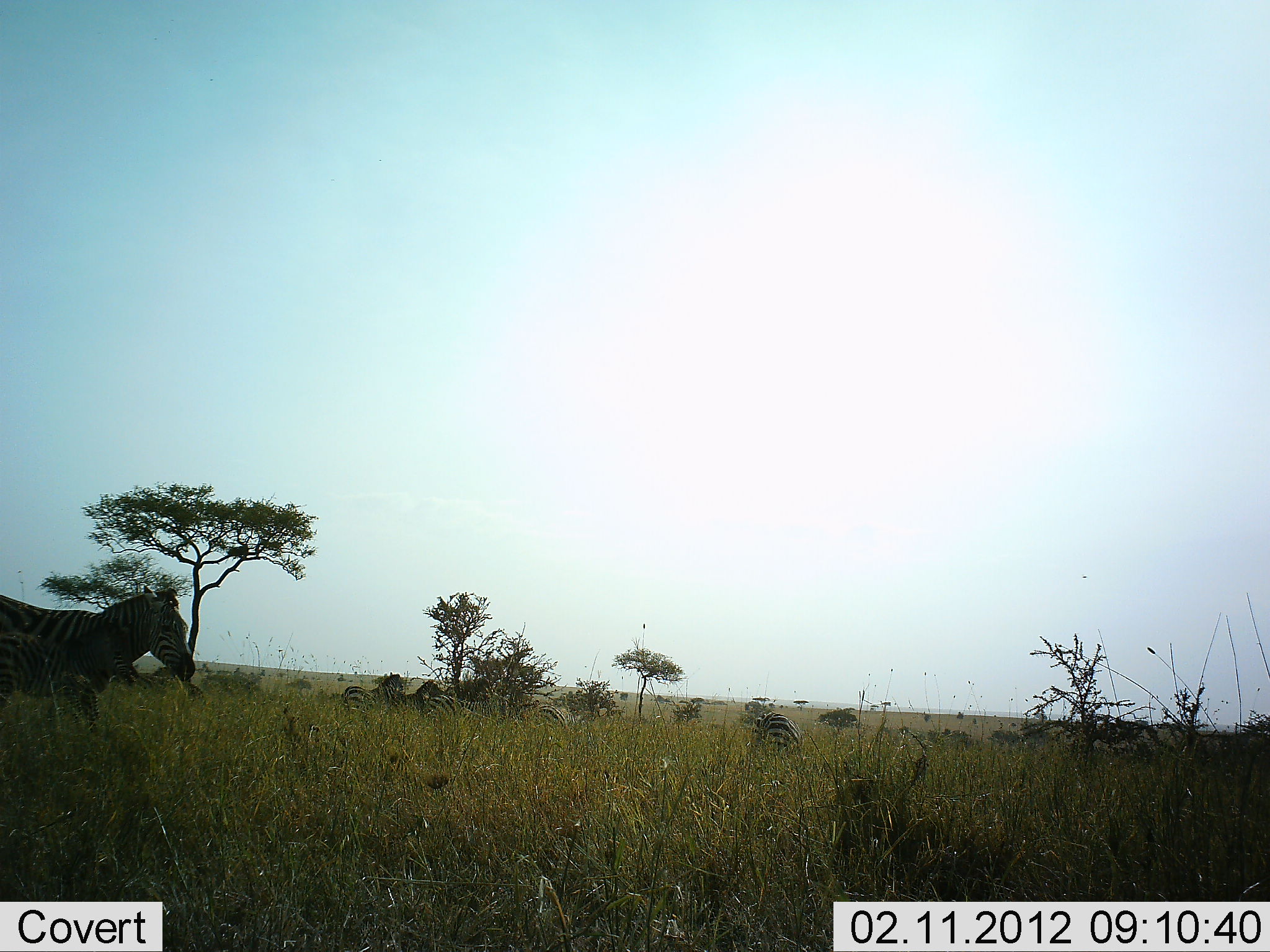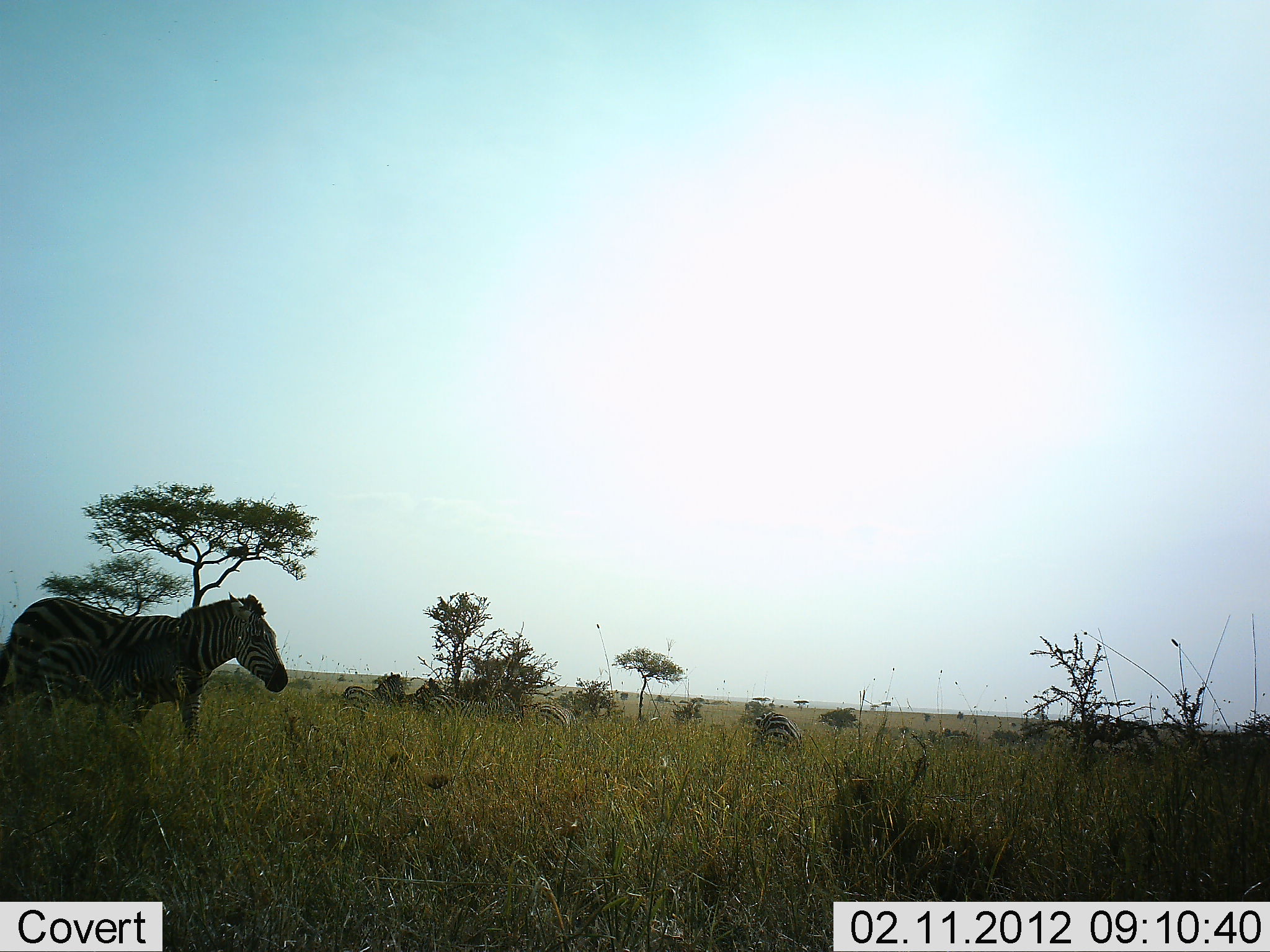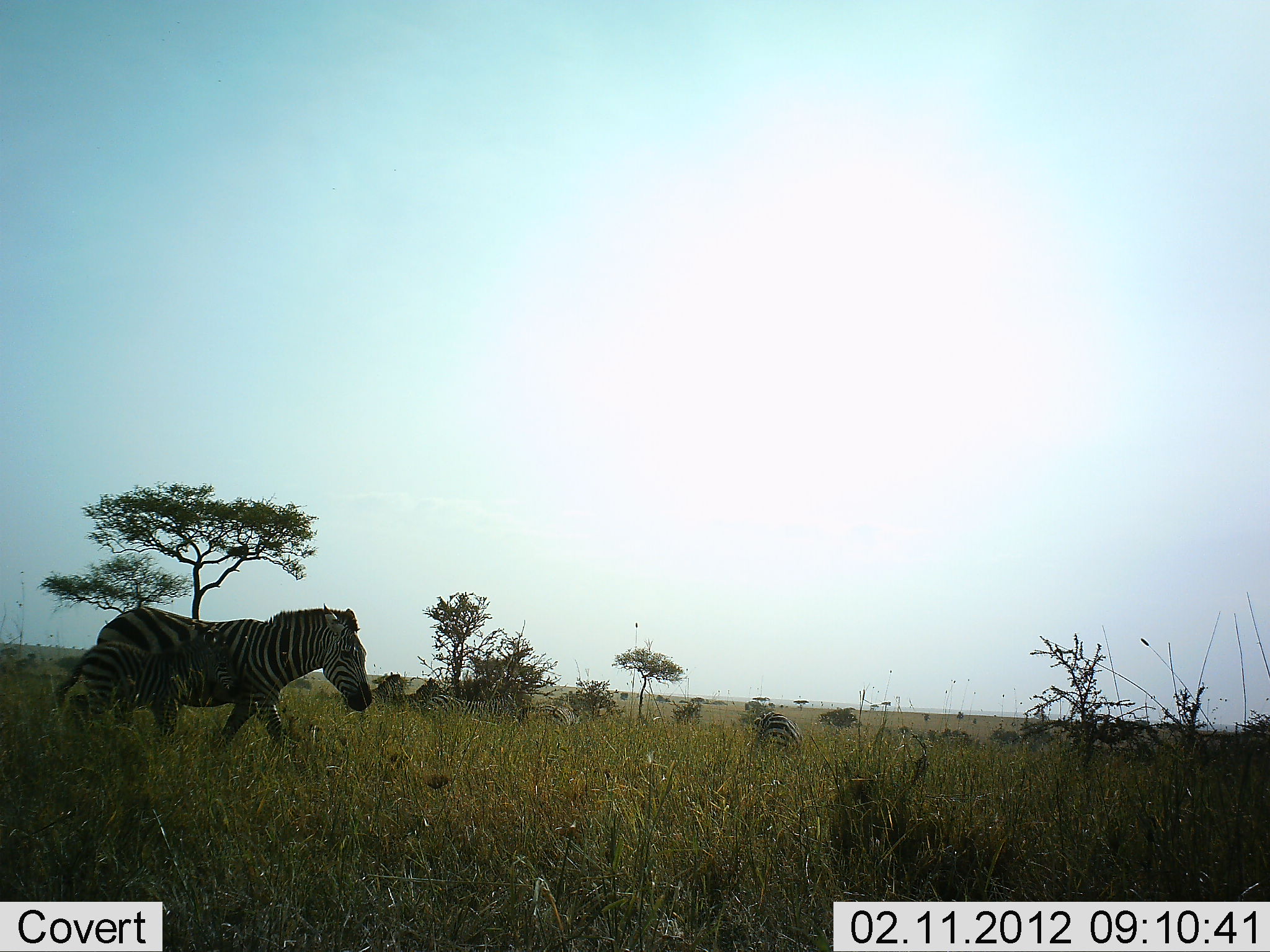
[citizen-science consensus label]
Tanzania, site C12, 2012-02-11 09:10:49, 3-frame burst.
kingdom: Animalia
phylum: Chordata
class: Mammalia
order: Perissodactyla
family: Equidae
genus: Equus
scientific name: Equus quagga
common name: plains zebra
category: zebra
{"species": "zebra (plains zebra) (Equus quagga)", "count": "5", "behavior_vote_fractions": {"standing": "20%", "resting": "15%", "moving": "90%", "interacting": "0%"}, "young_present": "30%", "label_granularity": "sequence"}